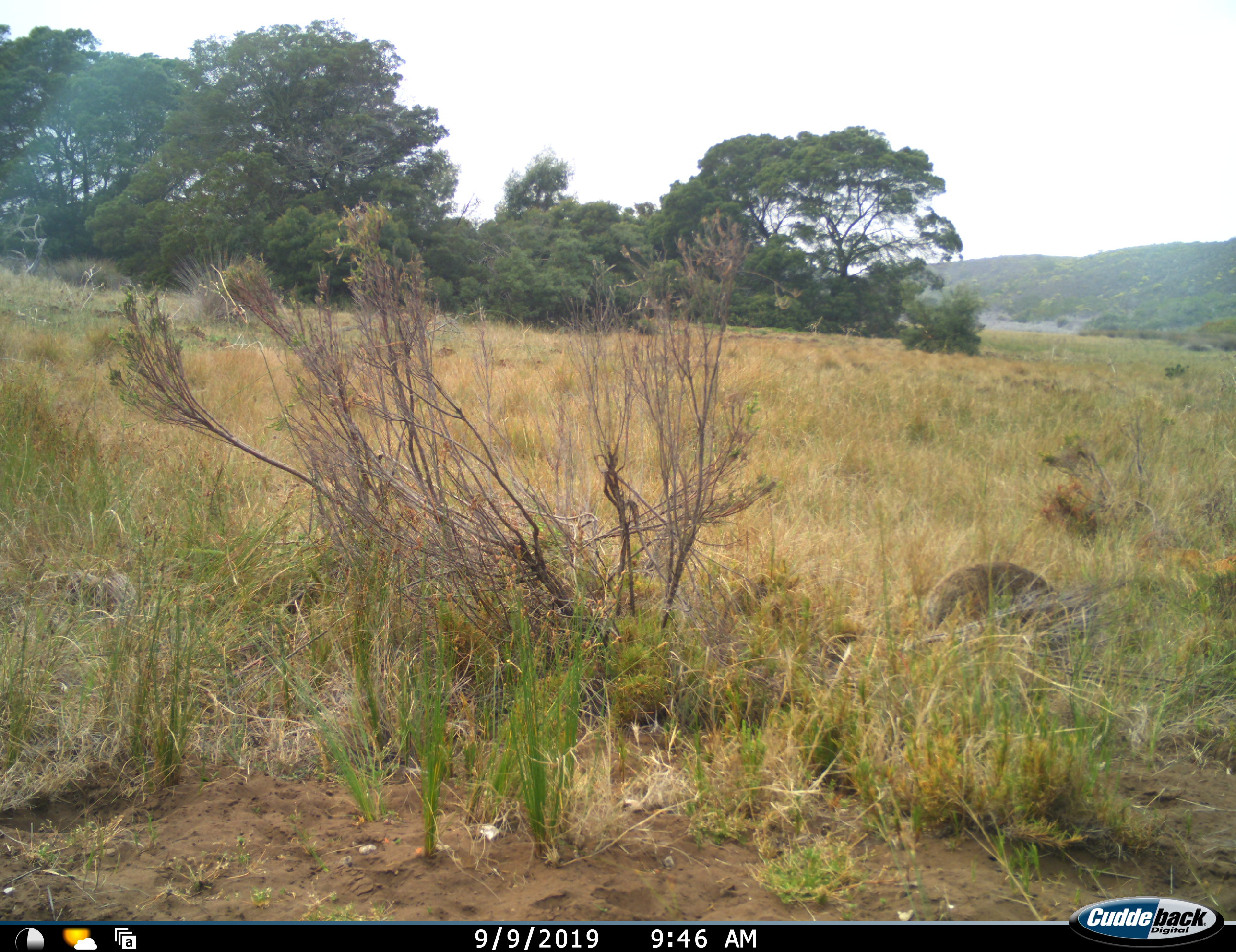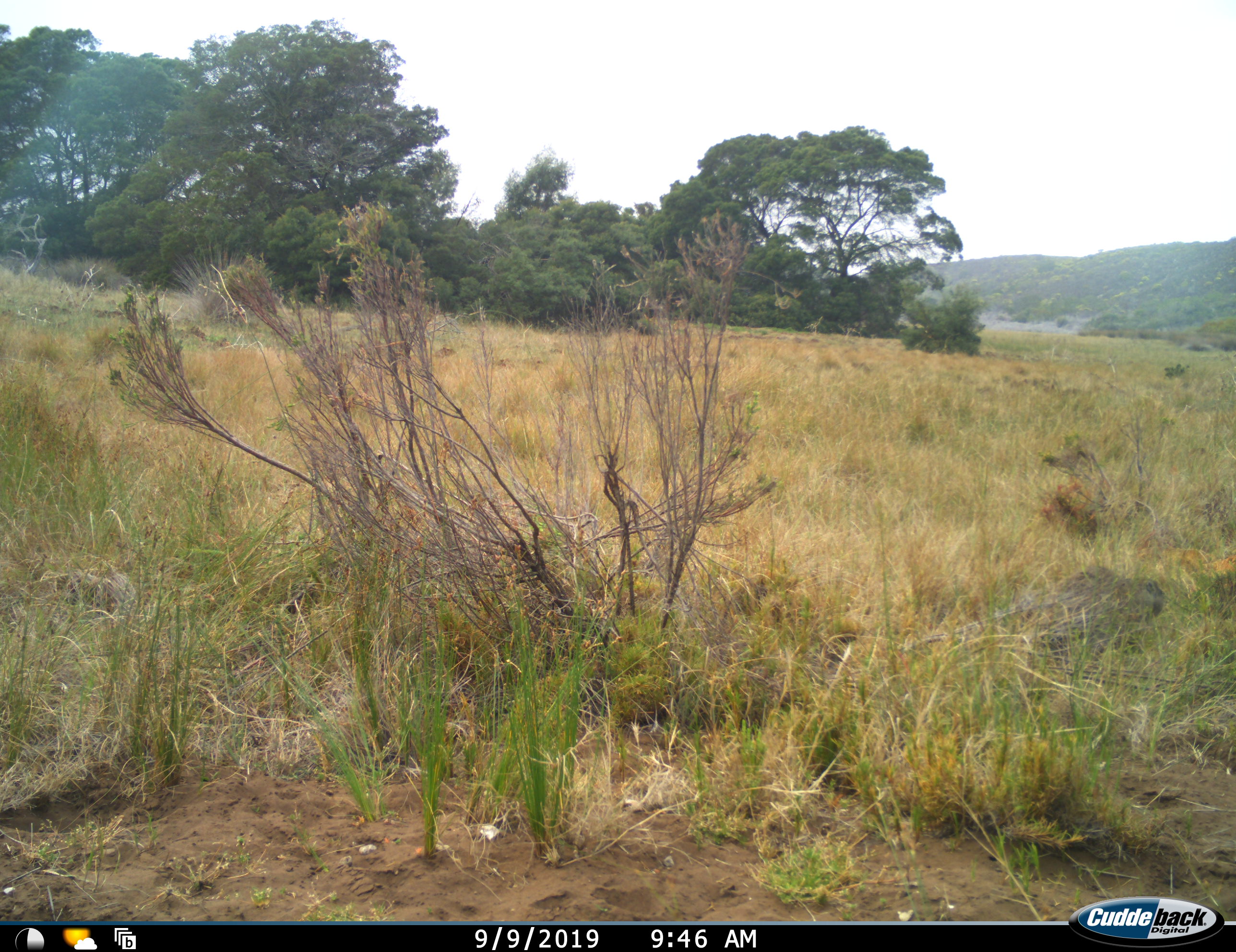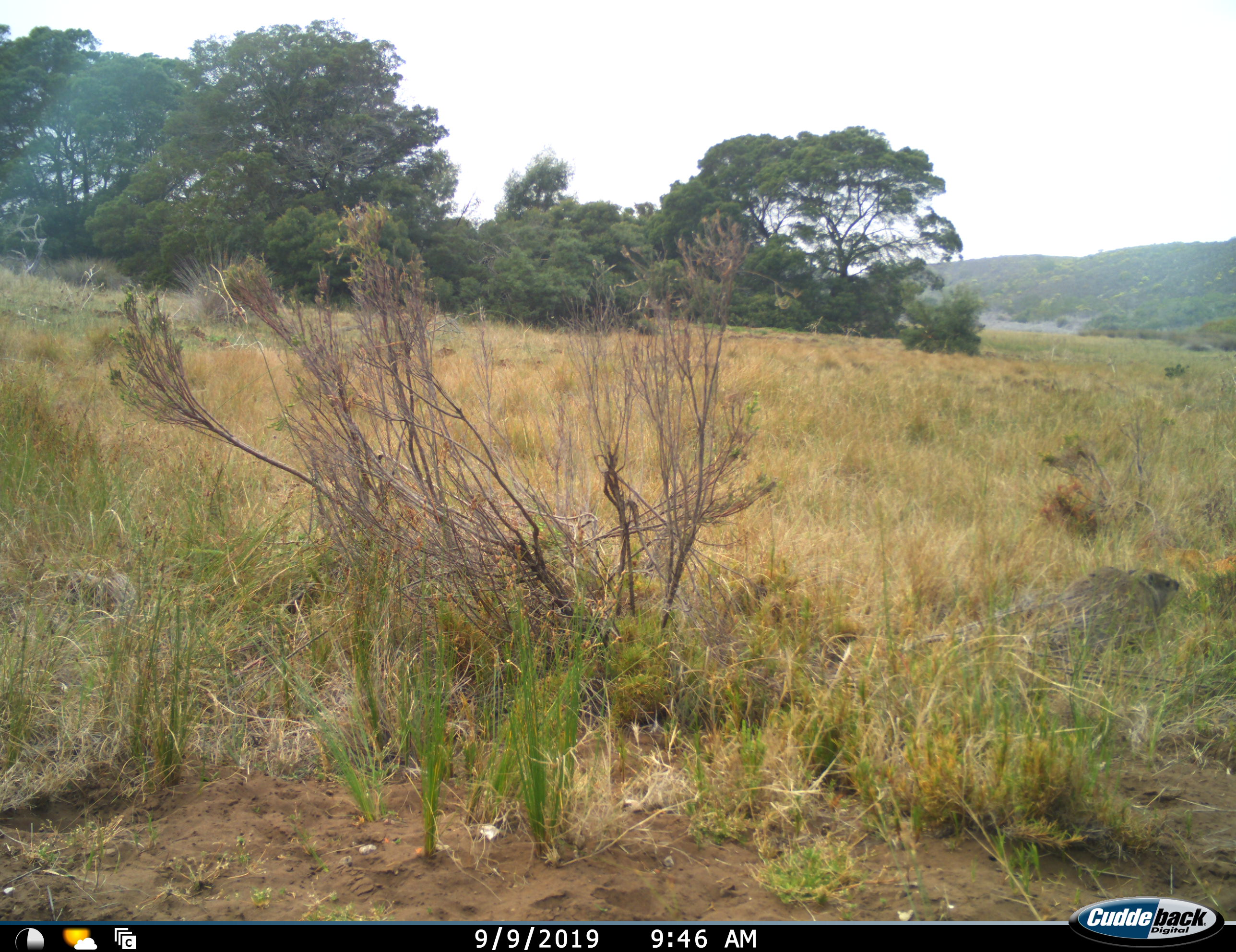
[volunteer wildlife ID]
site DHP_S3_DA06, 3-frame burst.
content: unidentified animal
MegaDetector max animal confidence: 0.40